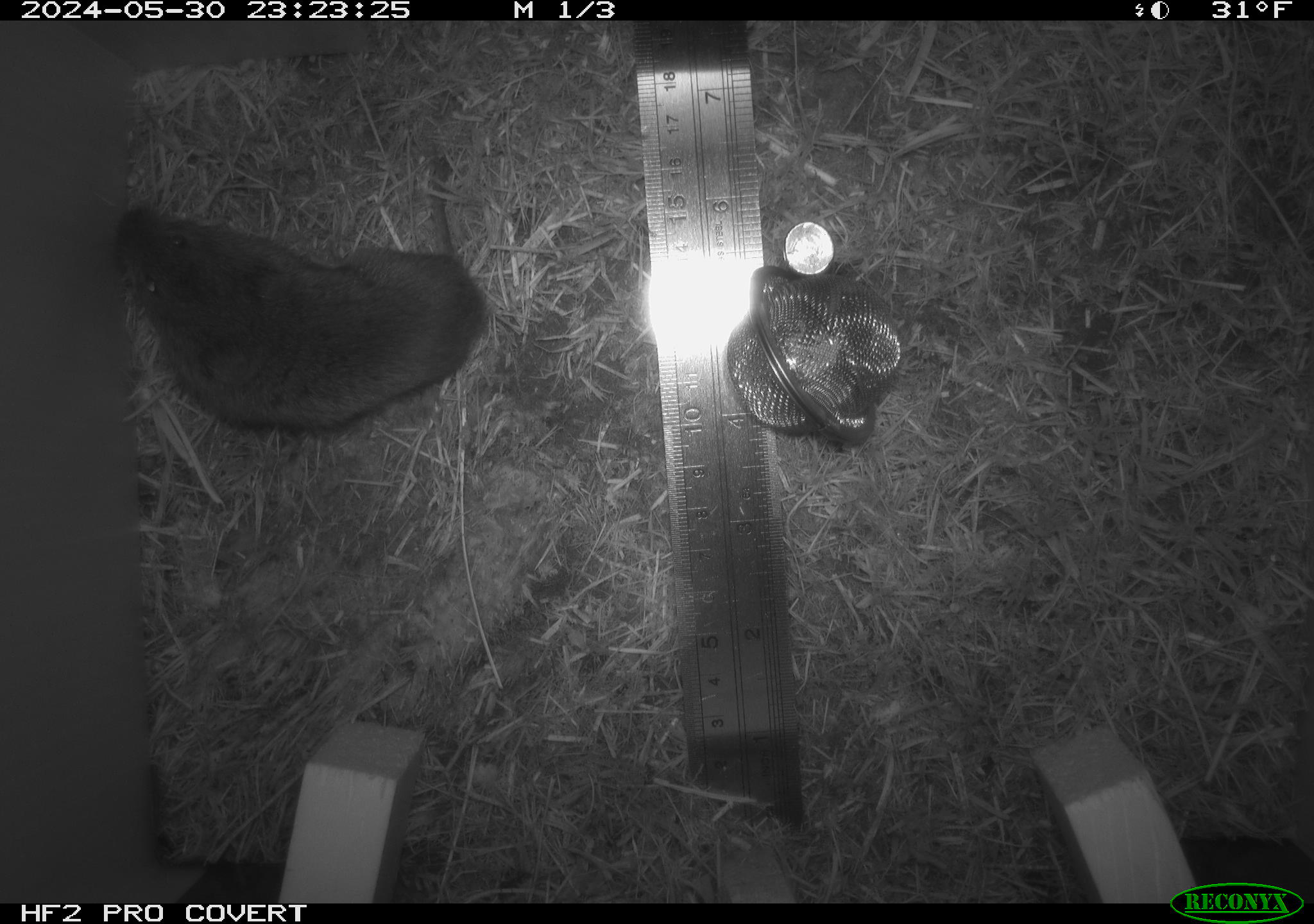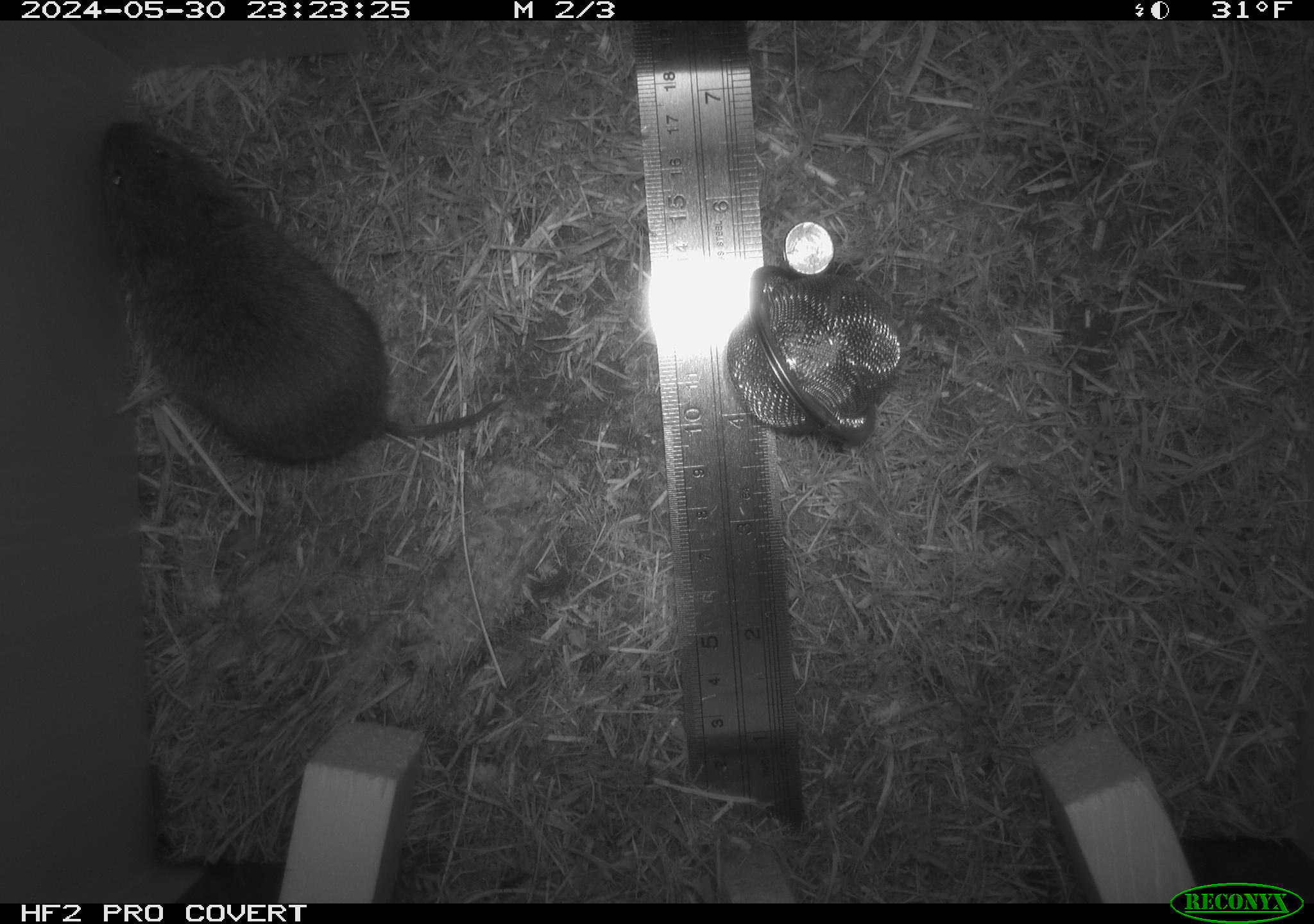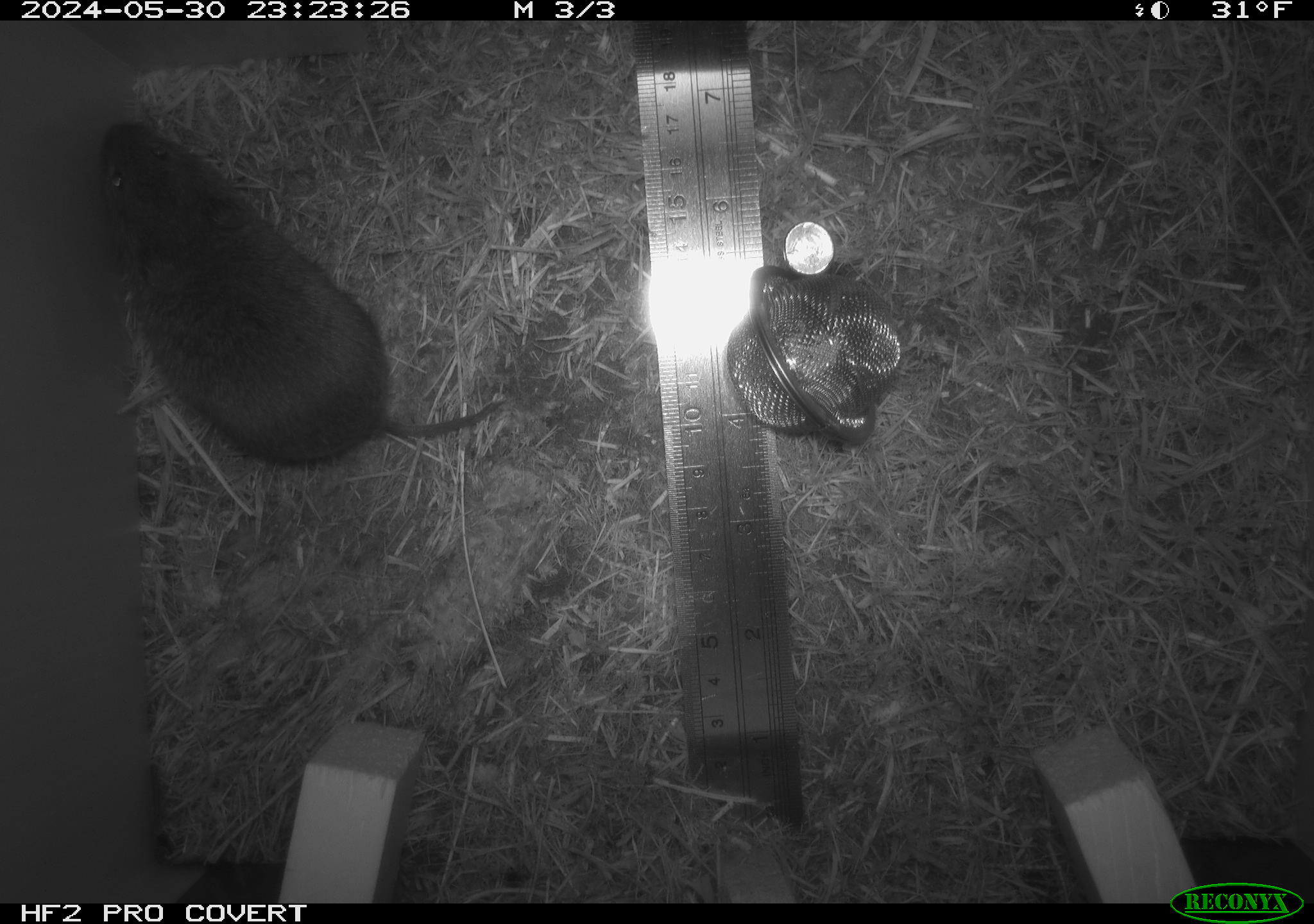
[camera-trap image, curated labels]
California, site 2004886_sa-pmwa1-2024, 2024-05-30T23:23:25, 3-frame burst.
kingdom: Animalia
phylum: Chordata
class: Mammalia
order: Rodentia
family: Cricetidae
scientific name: Arvicolinae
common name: voles, lemmings, and muskrats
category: arvicolinae subfamily